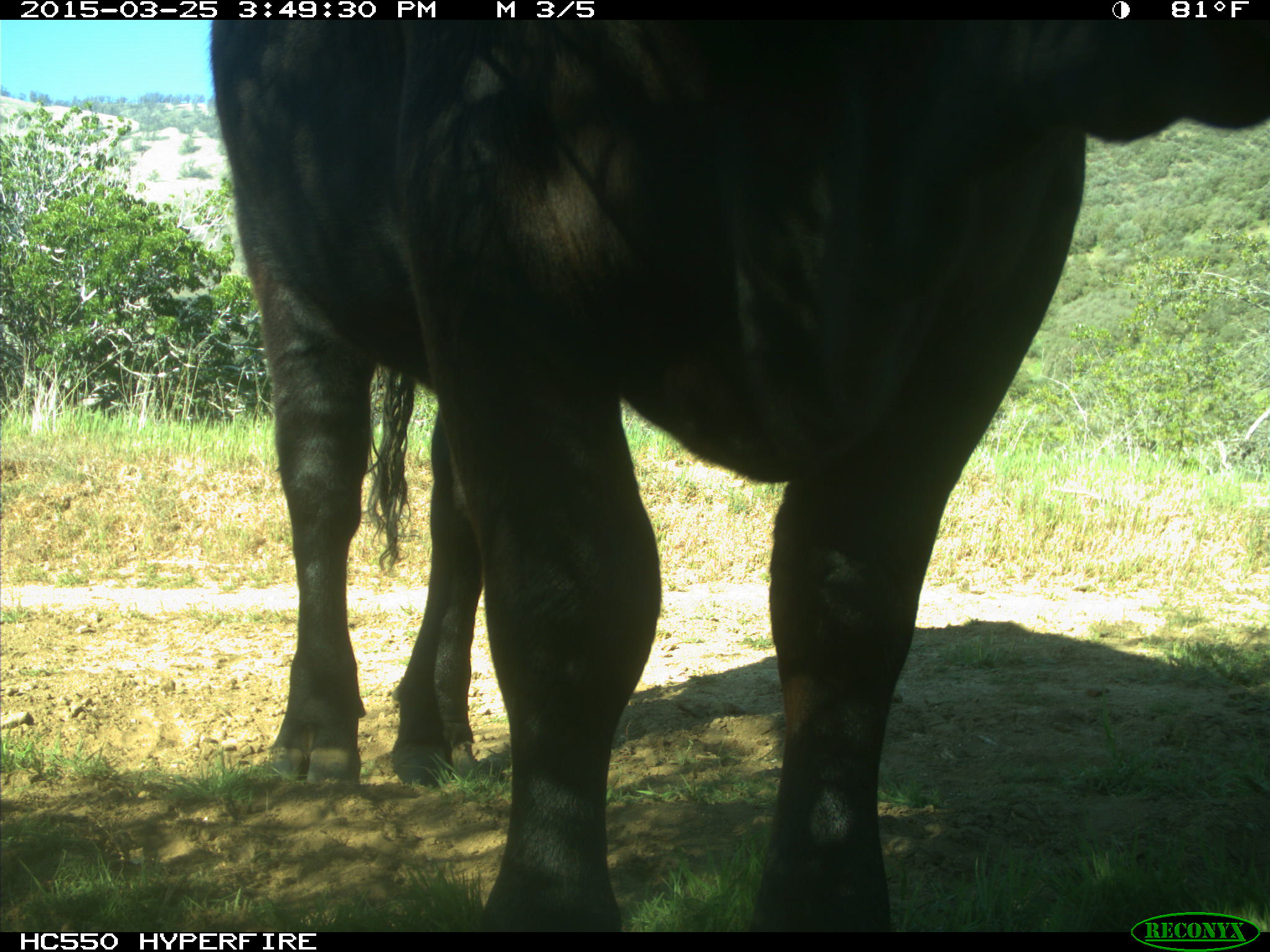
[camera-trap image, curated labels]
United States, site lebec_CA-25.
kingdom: Animalia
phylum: Chordata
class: Mammalia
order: Artiodactyla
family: Bovidae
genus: Bos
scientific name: Bos taurus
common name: domestic cow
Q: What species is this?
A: Bos taurus (domestic cow).